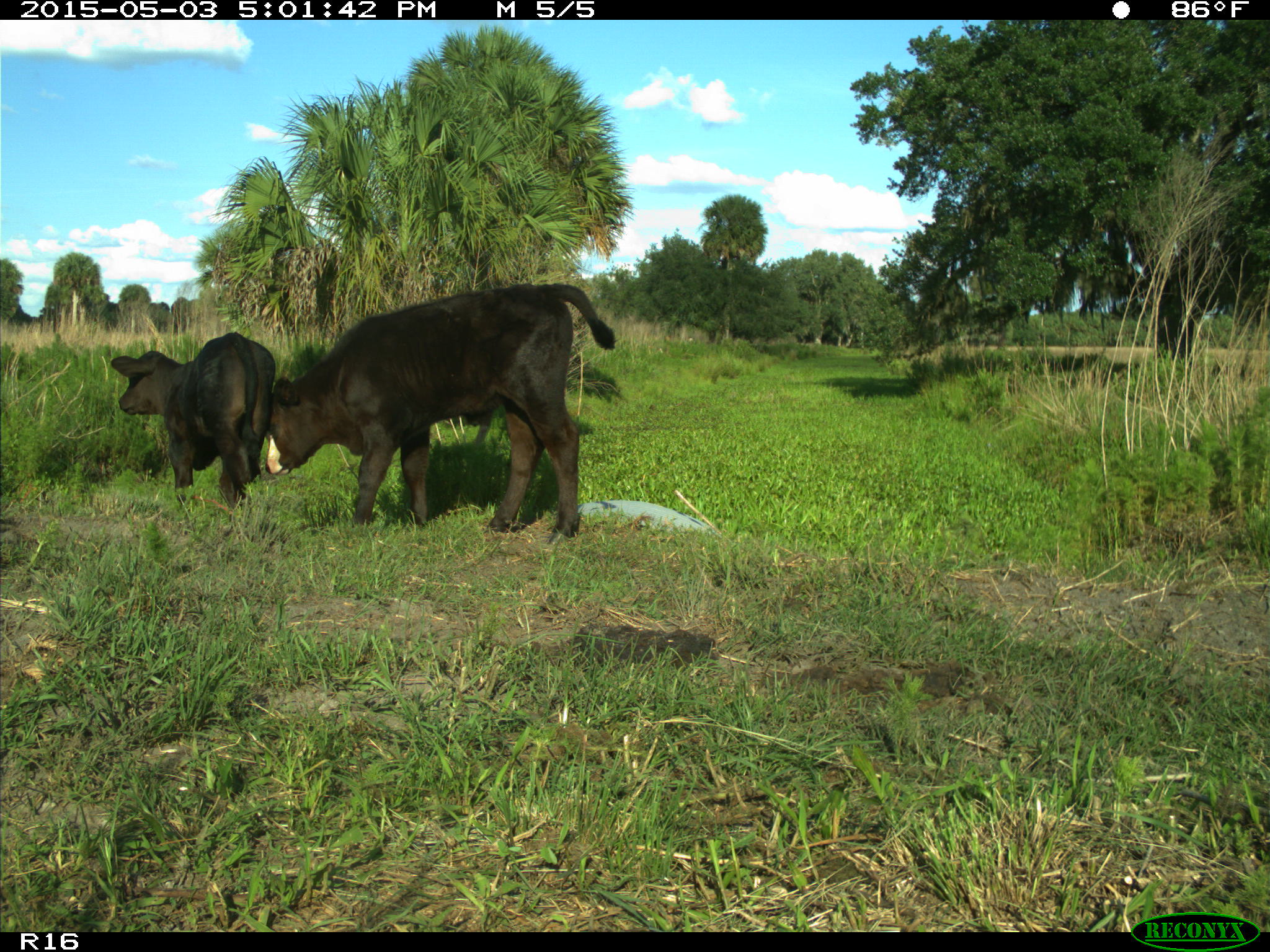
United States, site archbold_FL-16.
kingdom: Animalia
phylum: Chordata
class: Mammalia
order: Artiodactyla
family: Bovidae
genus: Bos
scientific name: Bos taurus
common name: domestic cow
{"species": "Bos taurus (domestic cow)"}